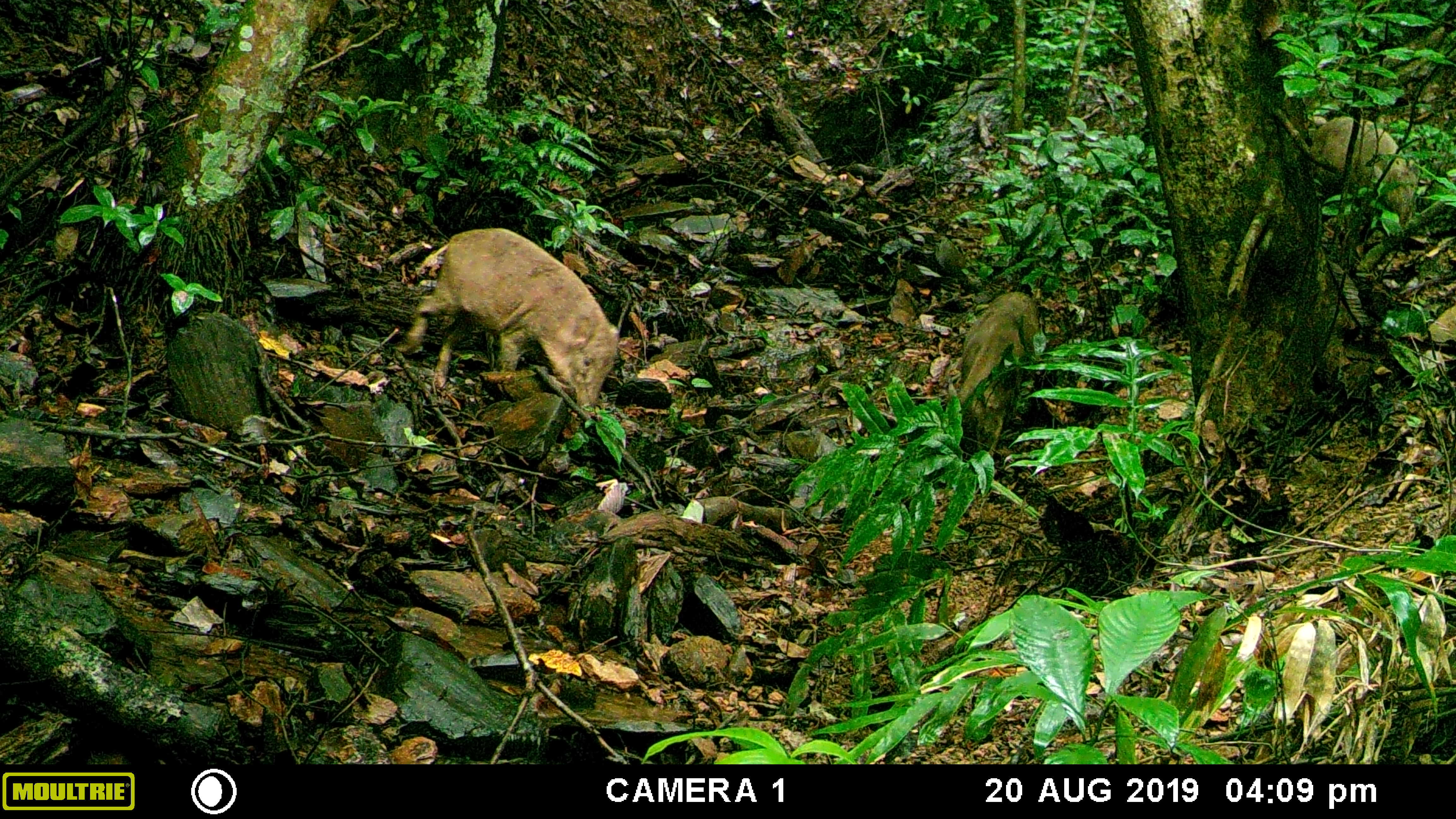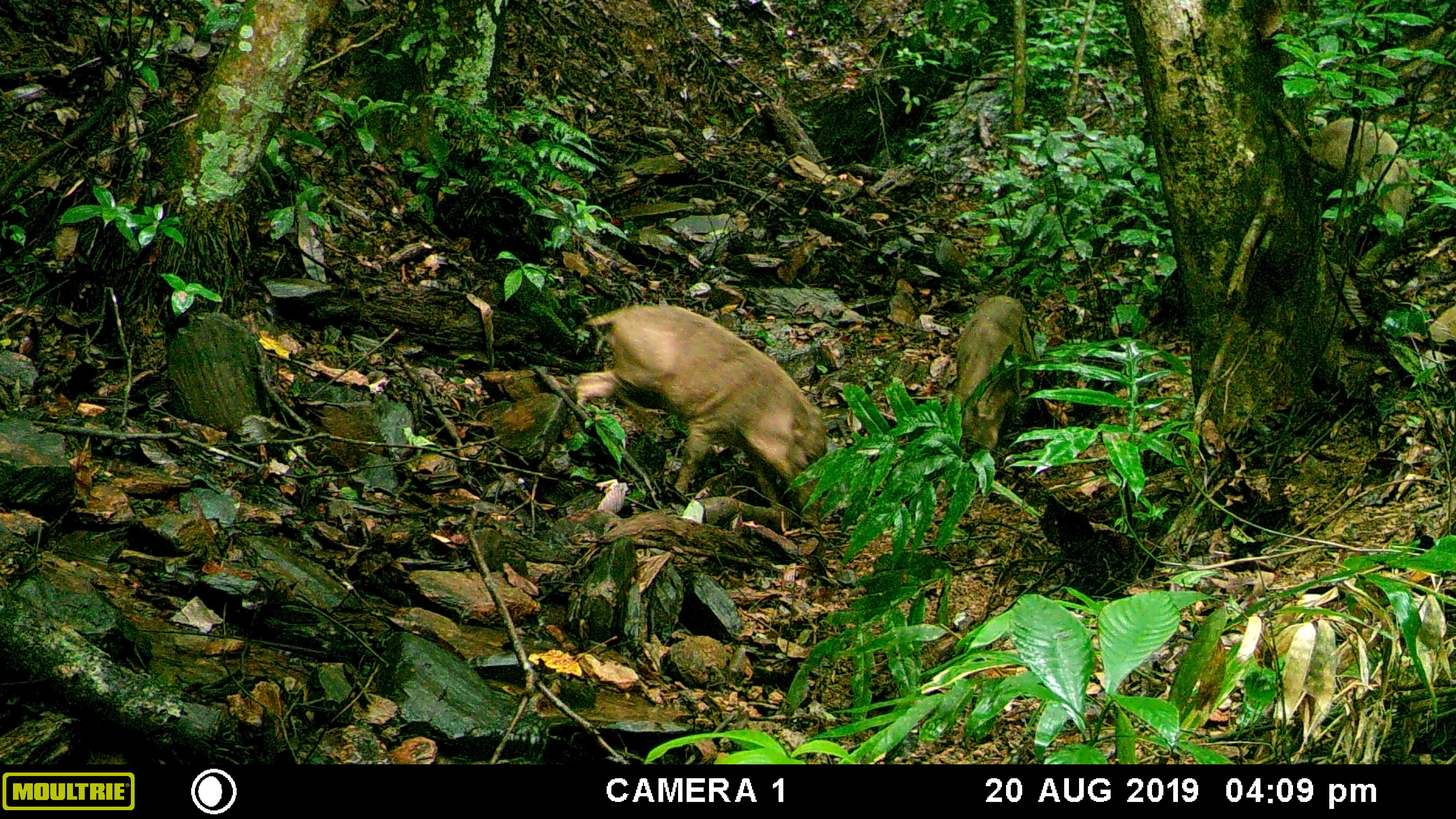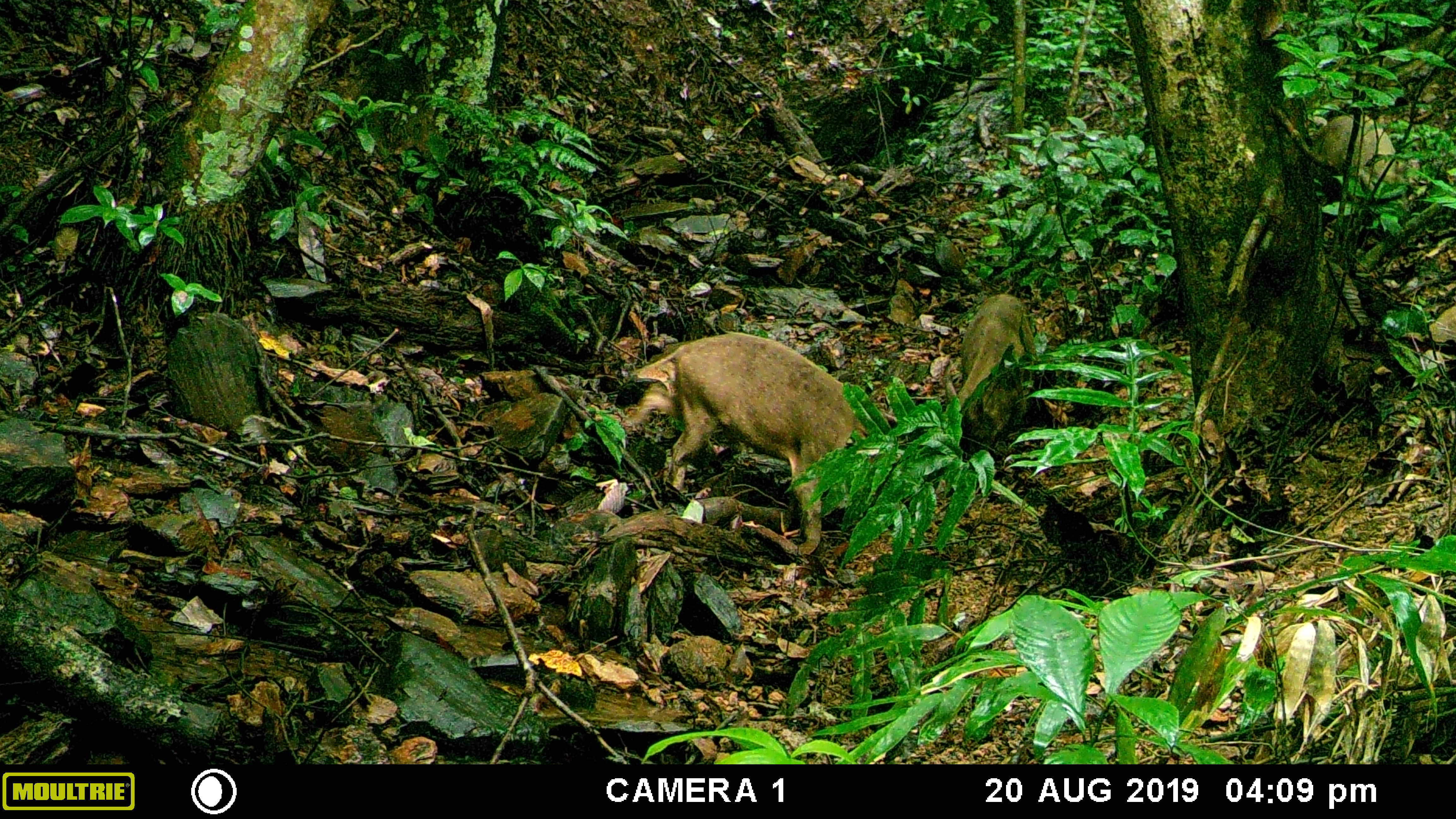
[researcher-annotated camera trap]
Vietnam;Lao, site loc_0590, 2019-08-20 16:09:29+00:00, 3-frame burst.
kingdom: Animalia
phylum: Chordata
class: Mammalia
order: Artiodactyla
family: Suidae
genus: Sus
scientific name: Sus scrofa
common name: eurasian wild pig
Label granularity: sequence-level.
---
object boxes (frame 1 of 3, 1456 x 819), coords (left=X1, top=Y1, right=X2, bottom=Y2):
eurasian wild pig: (left=400, top=226, right=620, bottom=410); (left=954, top=290, right=1040, bottom=460); (left=1309, top=115, right=1419, bottom=224)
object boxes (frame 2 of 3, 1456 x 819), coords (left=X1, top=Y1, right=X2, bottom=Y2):
eurasian wild pig: (left=574, top=304, right=828, bottom=517); (left=947, top=294, right=1037, bottom=466); (left=1314, top=114, right=1413, bottom=236)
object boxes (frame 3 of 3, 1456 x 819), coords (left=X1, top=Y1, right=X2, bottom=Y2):
eurasian wild pig: (left=616, top=328, right=872, bottom=555); (left=947, top=294, right=1037, bottom=466); (left=1314, top=114, right=1413, bottom=236)